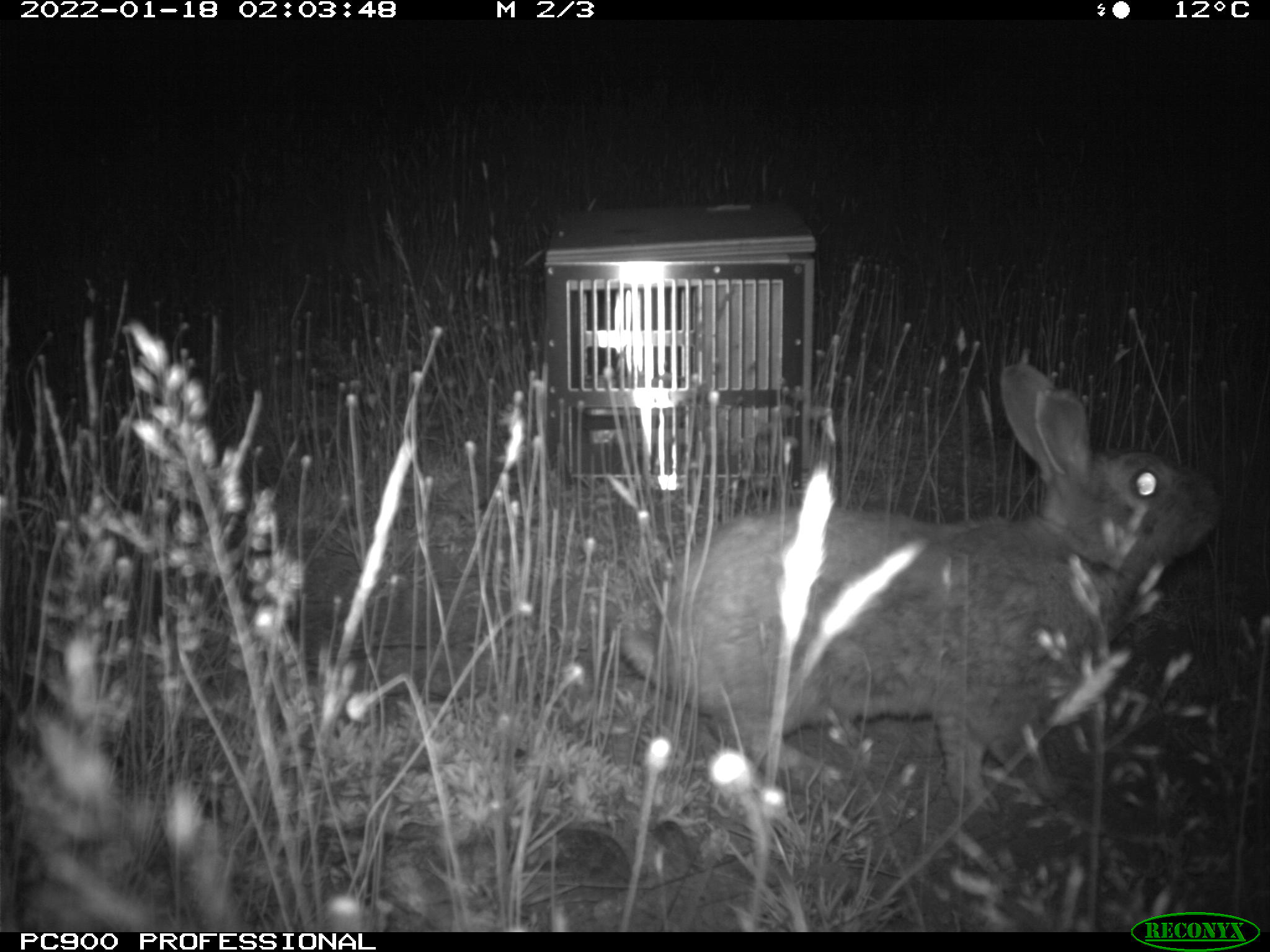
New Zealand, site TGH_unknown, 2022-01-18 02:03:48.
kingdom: Animalia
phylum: Chordata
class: Mammalia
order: Lagomorpha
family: Leporidae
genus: Oryctolagus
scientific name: Oryctolagus cuniculus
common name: european rabbit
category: rabbit